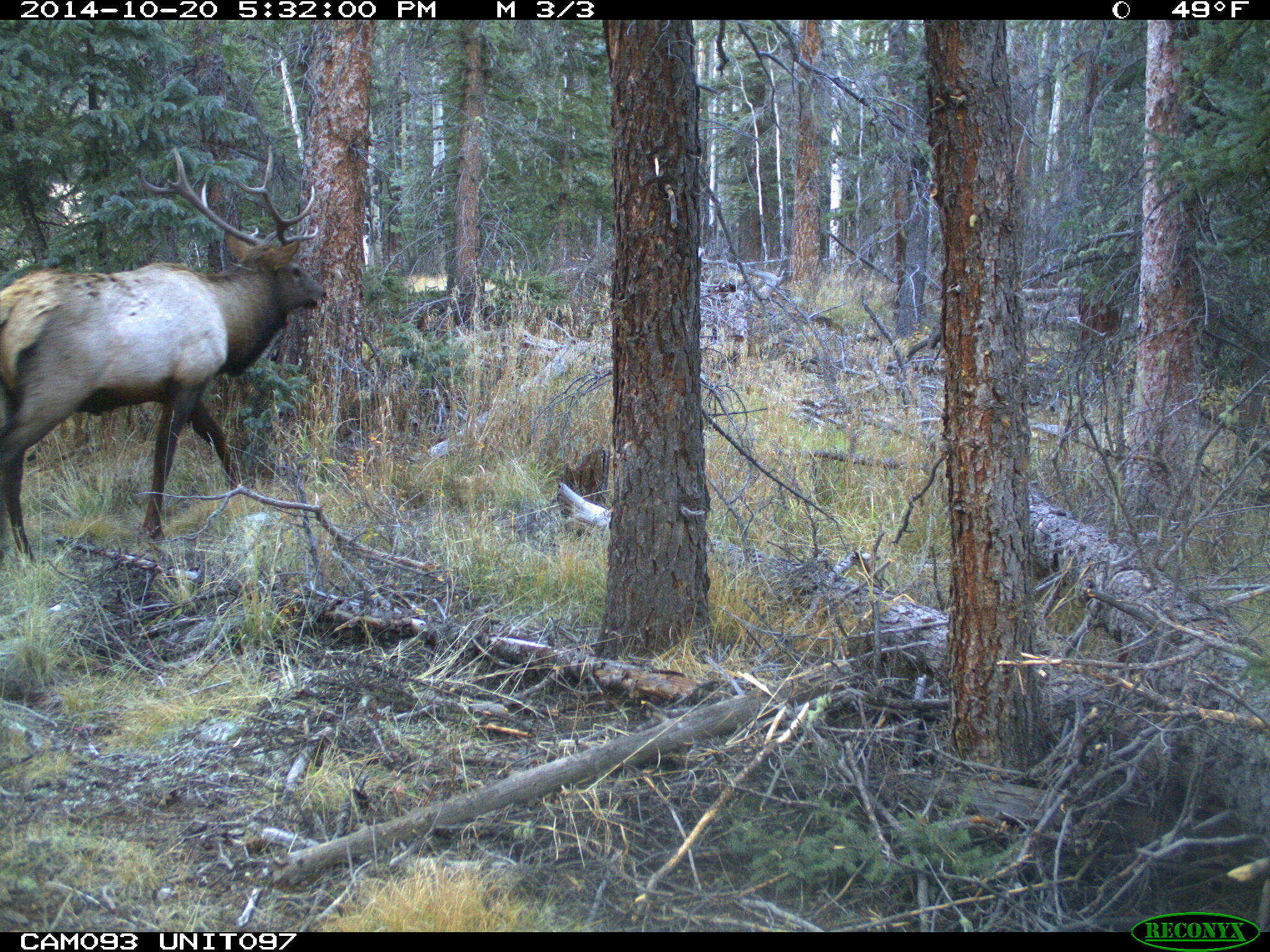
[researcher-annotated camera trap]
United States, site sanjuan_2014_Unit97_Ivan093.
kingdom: Animalia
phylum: Chordata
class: Mammalia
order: Artiodactyla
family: Cervidae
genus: Cervus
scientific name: Cervus elaphus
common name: red deer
Cervus elaphus (red deer).